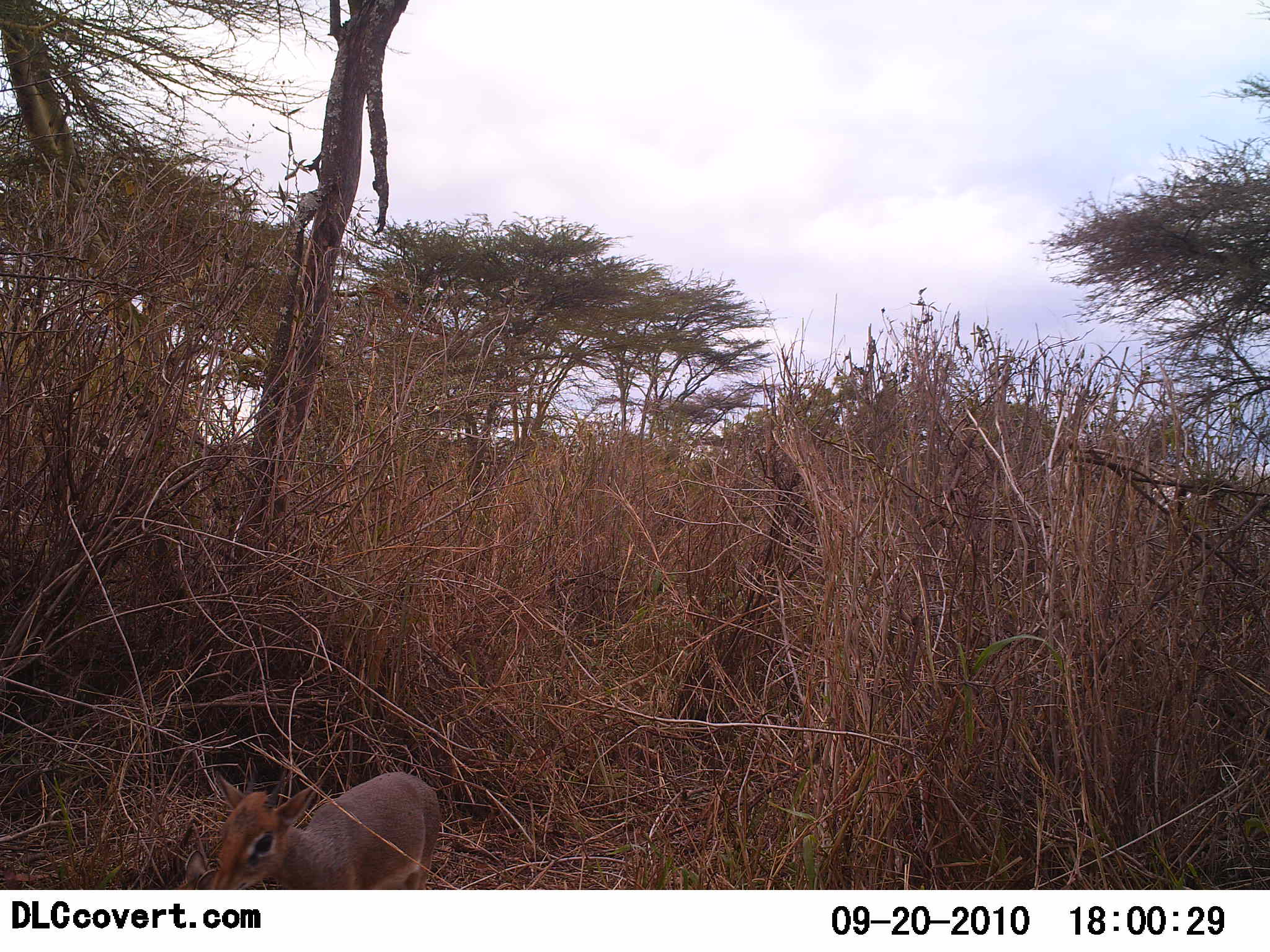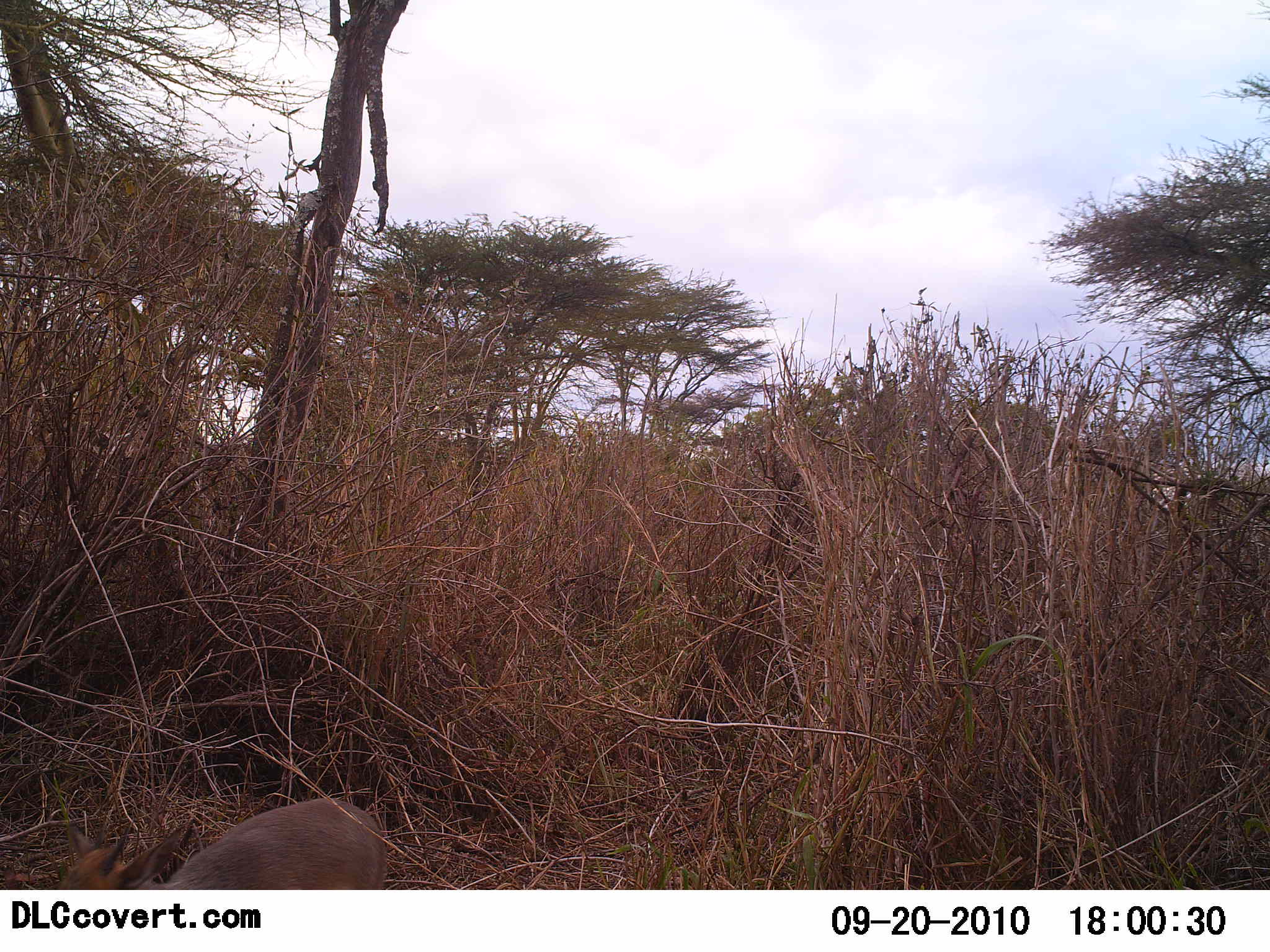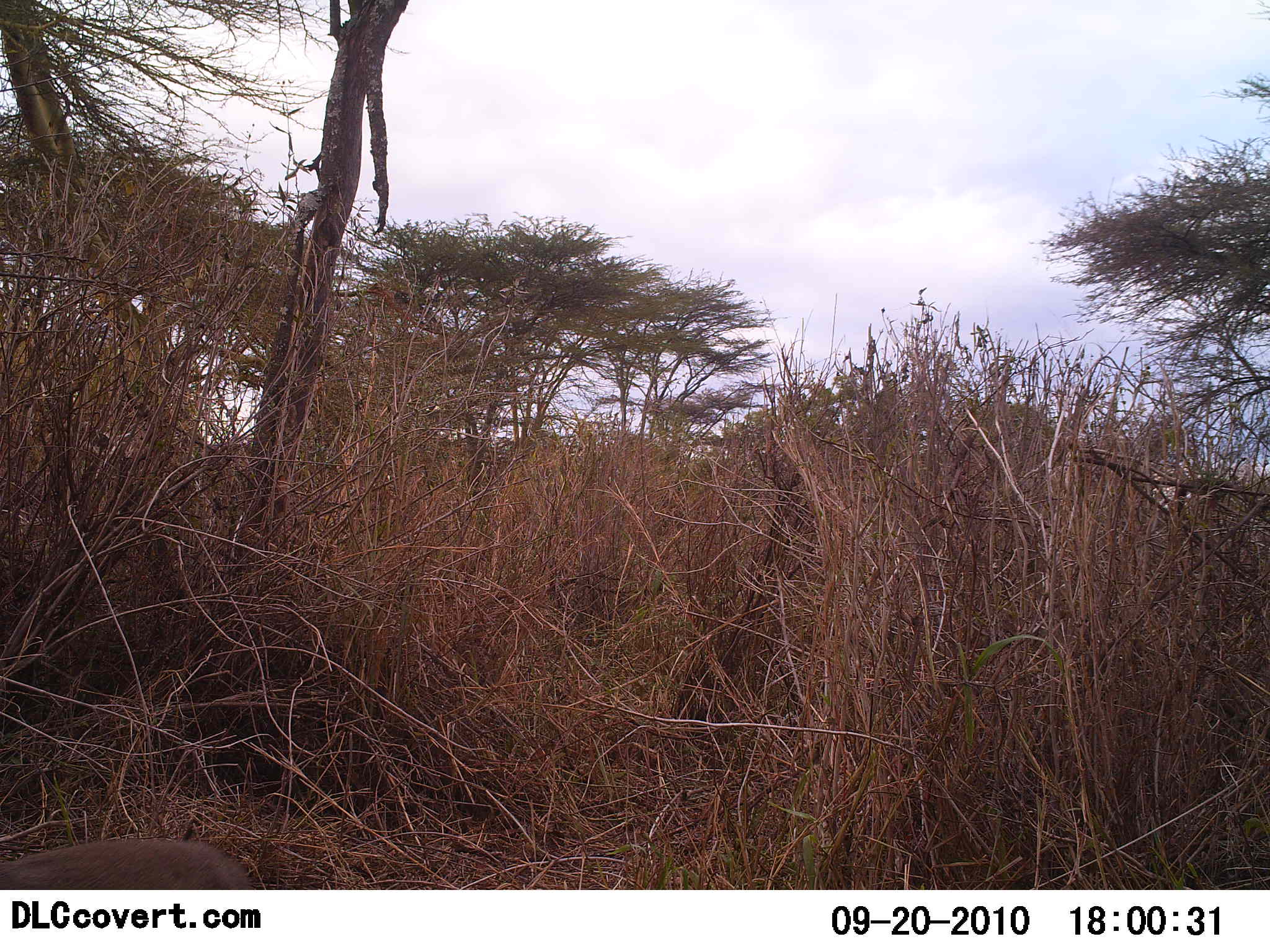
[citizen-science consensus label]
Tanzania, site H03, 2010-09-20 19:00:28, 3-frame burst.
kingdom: Animalia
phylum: Chordata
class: Mammalia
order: Artiodactyla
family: Bovidae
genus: Madoqua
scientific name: Madoqua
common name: dikdik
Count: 1.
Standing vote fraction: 8%.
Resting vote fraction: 0%.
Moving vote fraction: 92%.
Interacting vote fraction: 0%.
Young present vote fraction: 15%.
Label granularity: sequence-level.